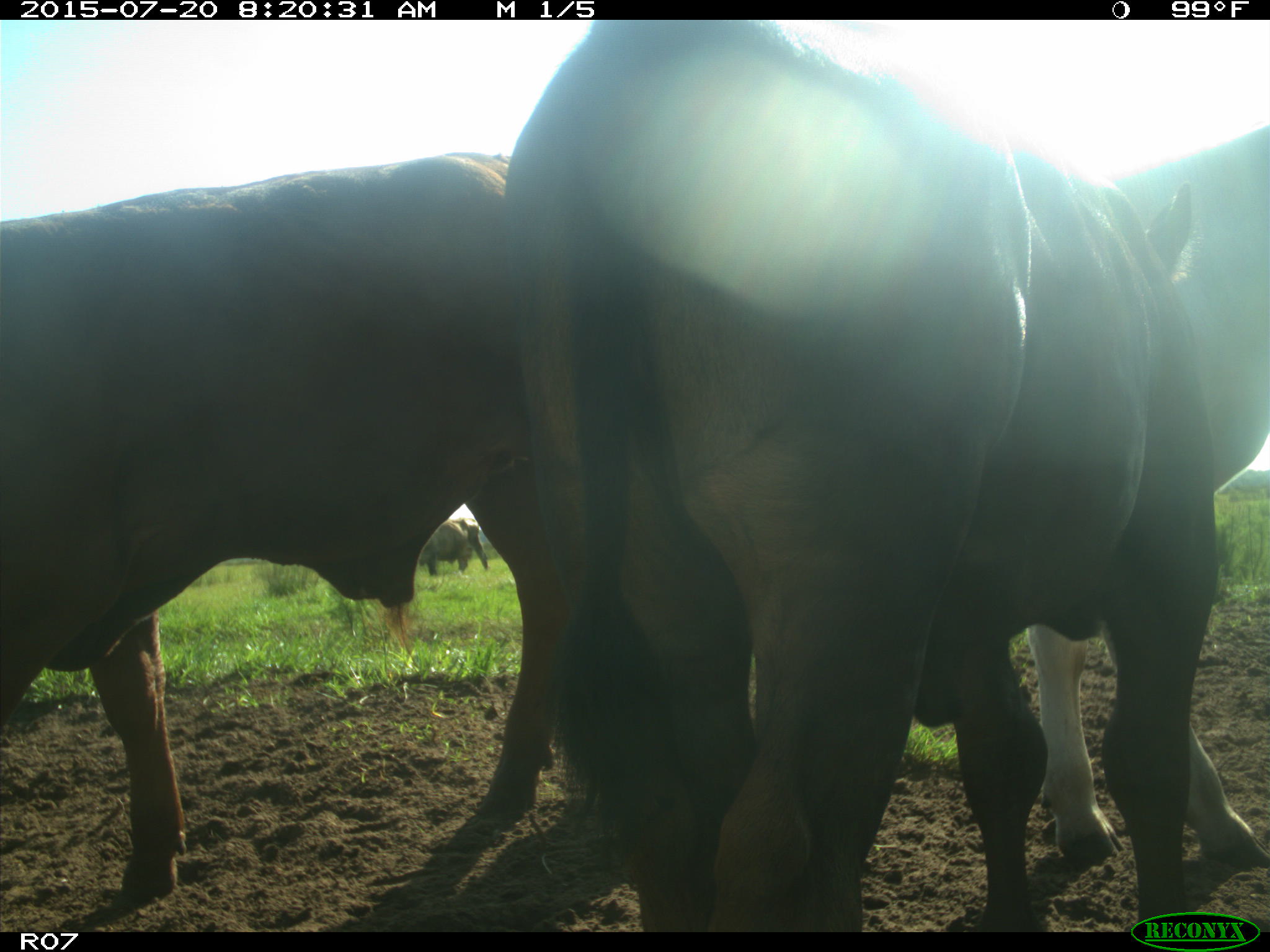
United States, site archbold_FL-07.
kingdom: Animalia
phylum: Chordata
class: Mammalia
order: Artiodactyla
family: Bovidae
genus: Bos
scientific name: Bos taurus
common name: domestic cow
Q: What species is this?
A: Bos taurus (domestic cow).